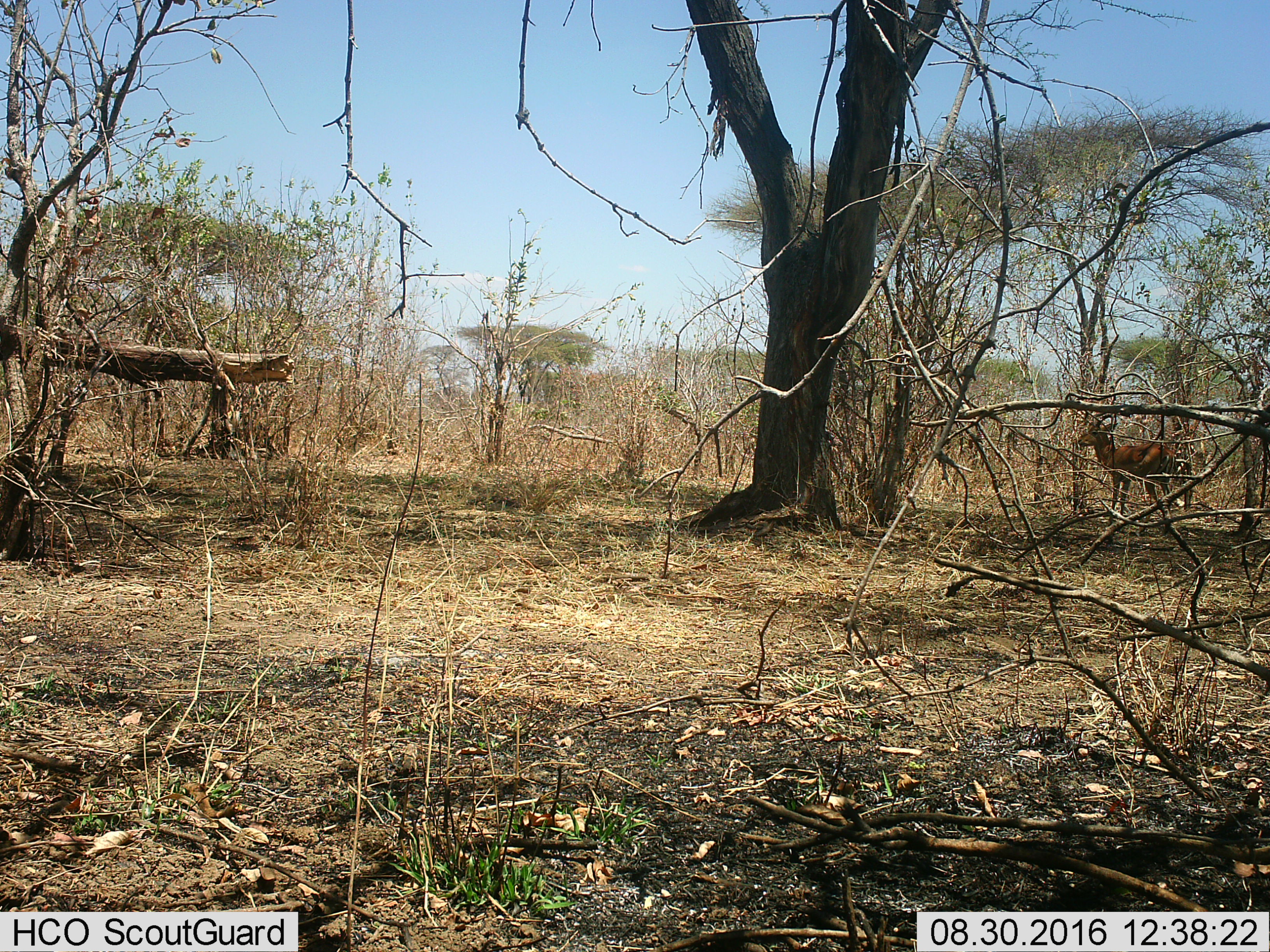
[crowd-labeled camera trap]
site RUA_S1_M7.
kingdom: Animalia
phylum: Chordata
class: Mammalia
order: Artiodactyla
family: Bovidae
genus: Aepyceros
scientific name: Aepyceros melampus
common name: impala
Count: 1.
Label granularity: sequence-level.